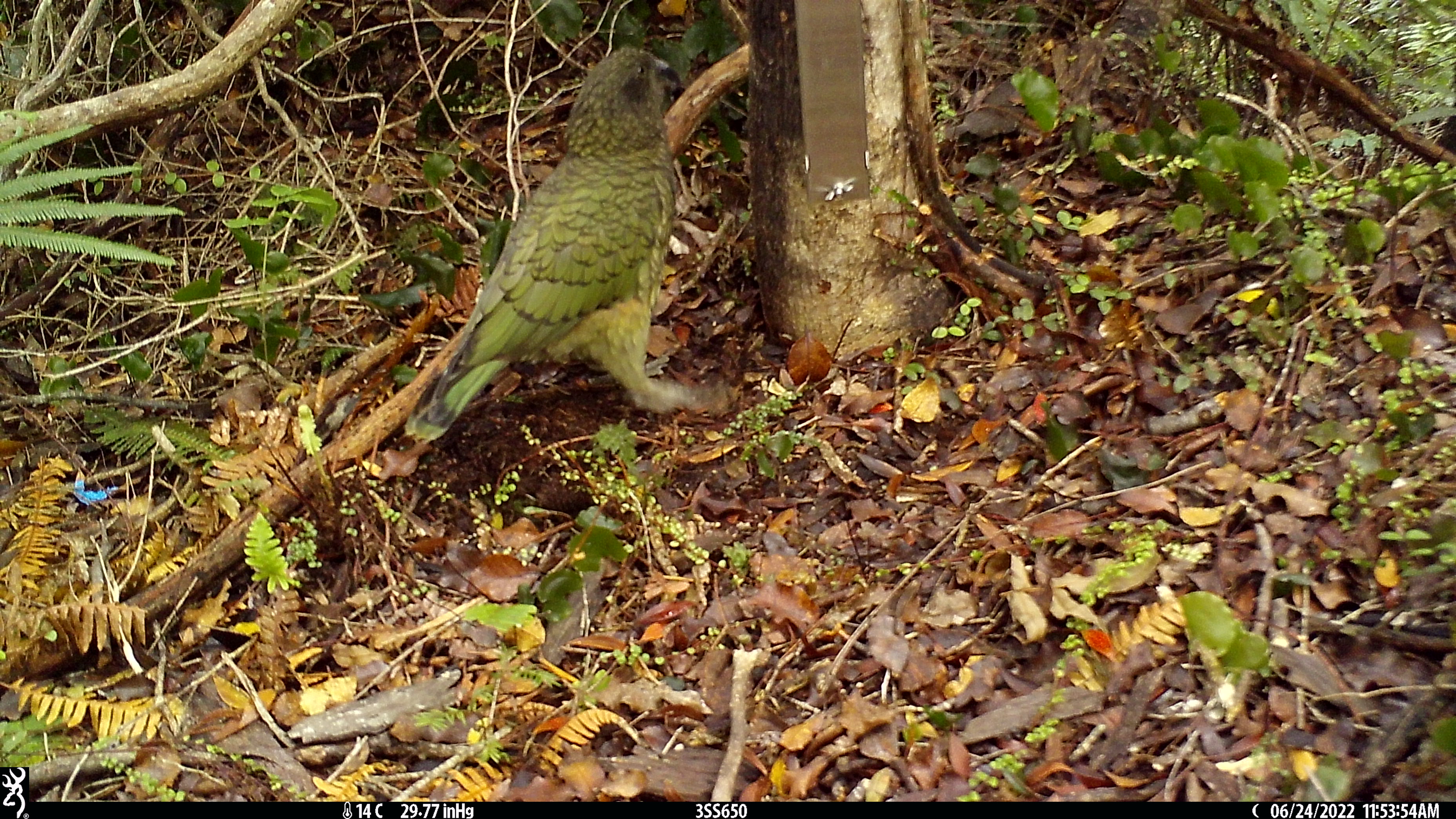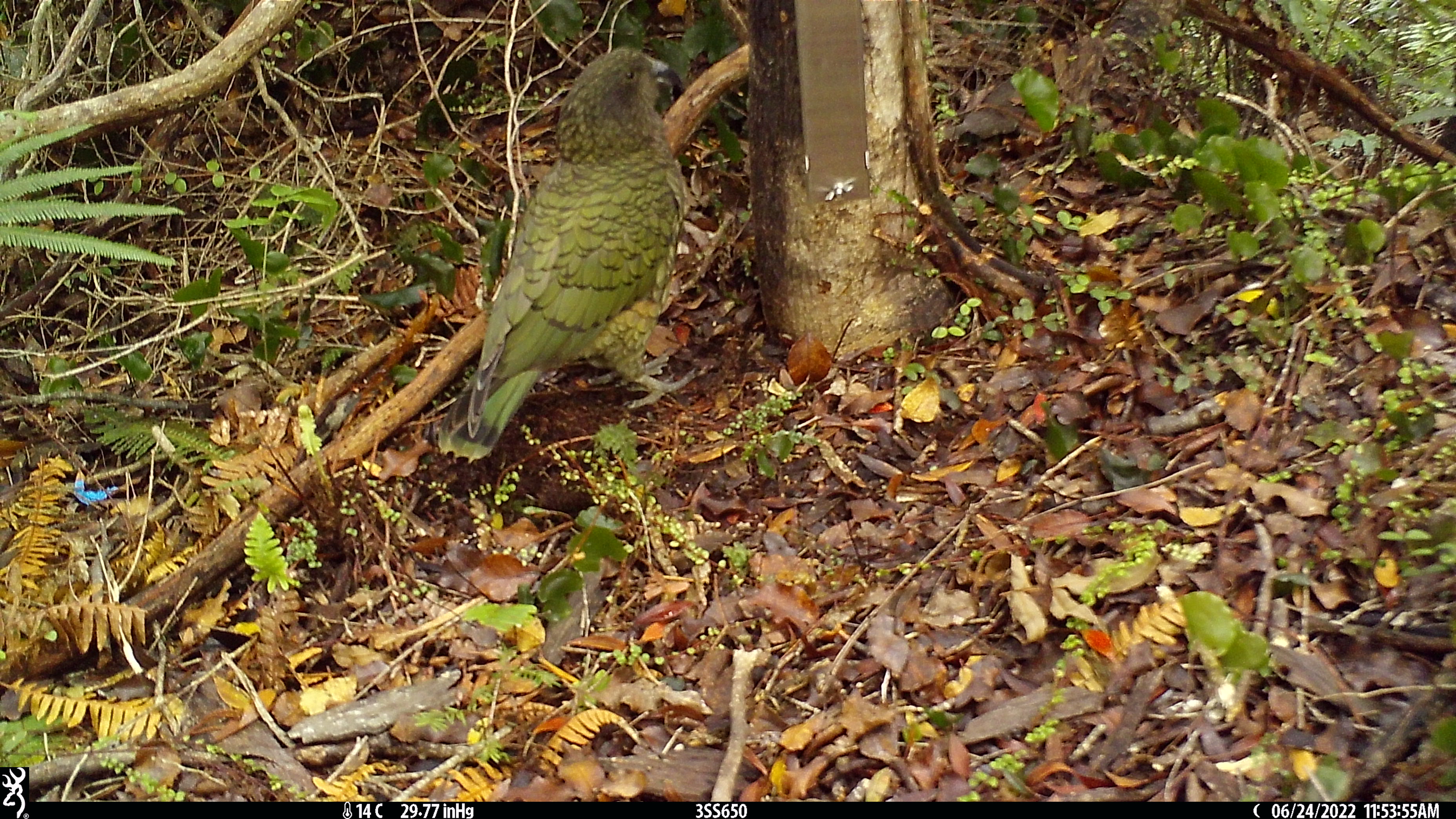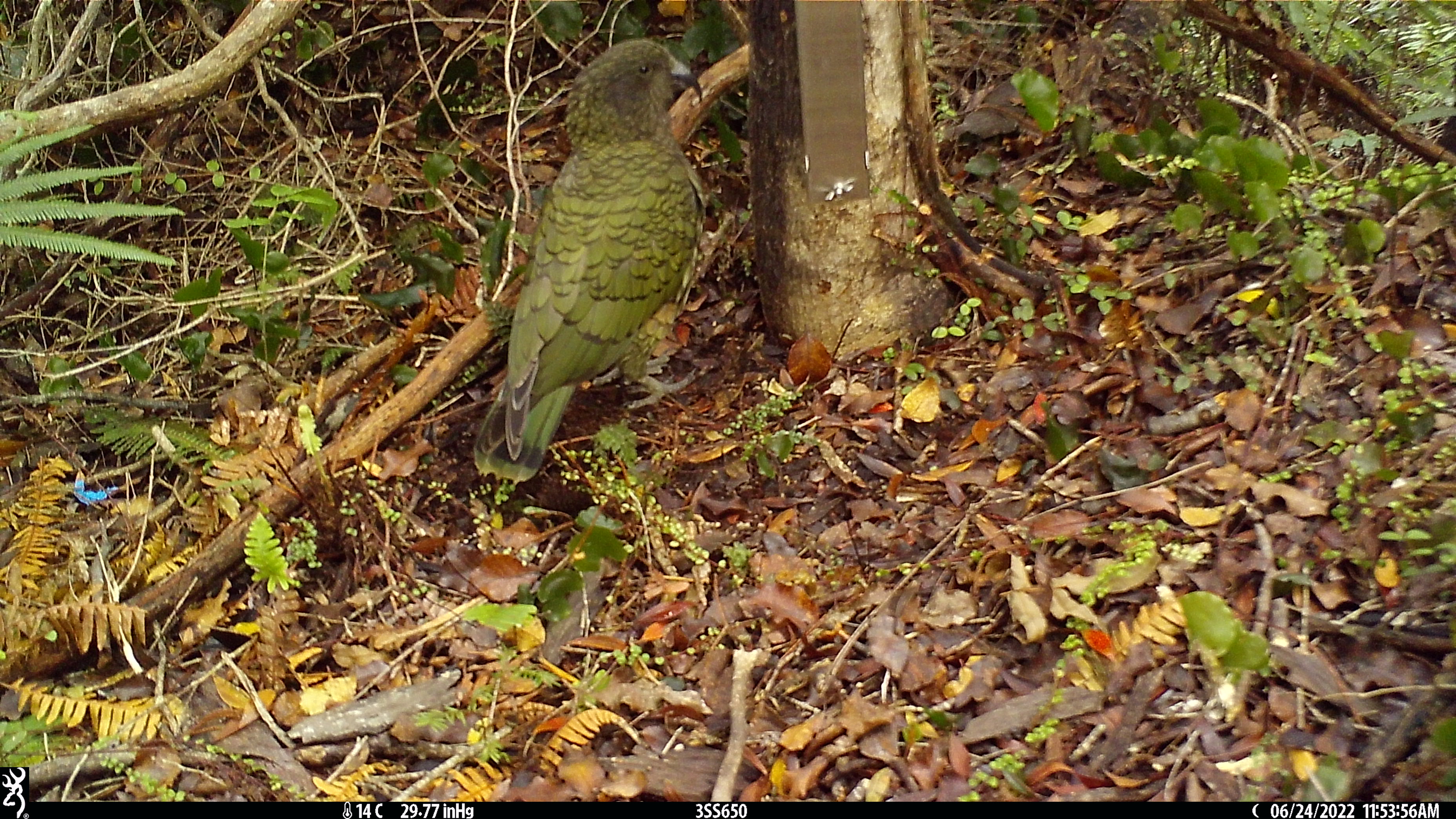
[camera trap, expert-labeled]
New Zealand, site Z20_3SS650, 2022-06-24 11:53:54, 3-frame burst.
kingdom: Animalia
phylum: Chordata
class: Aves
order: Psittaciformes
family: Strigopidae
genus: Nestor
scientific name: Nestor notabilis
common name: kea